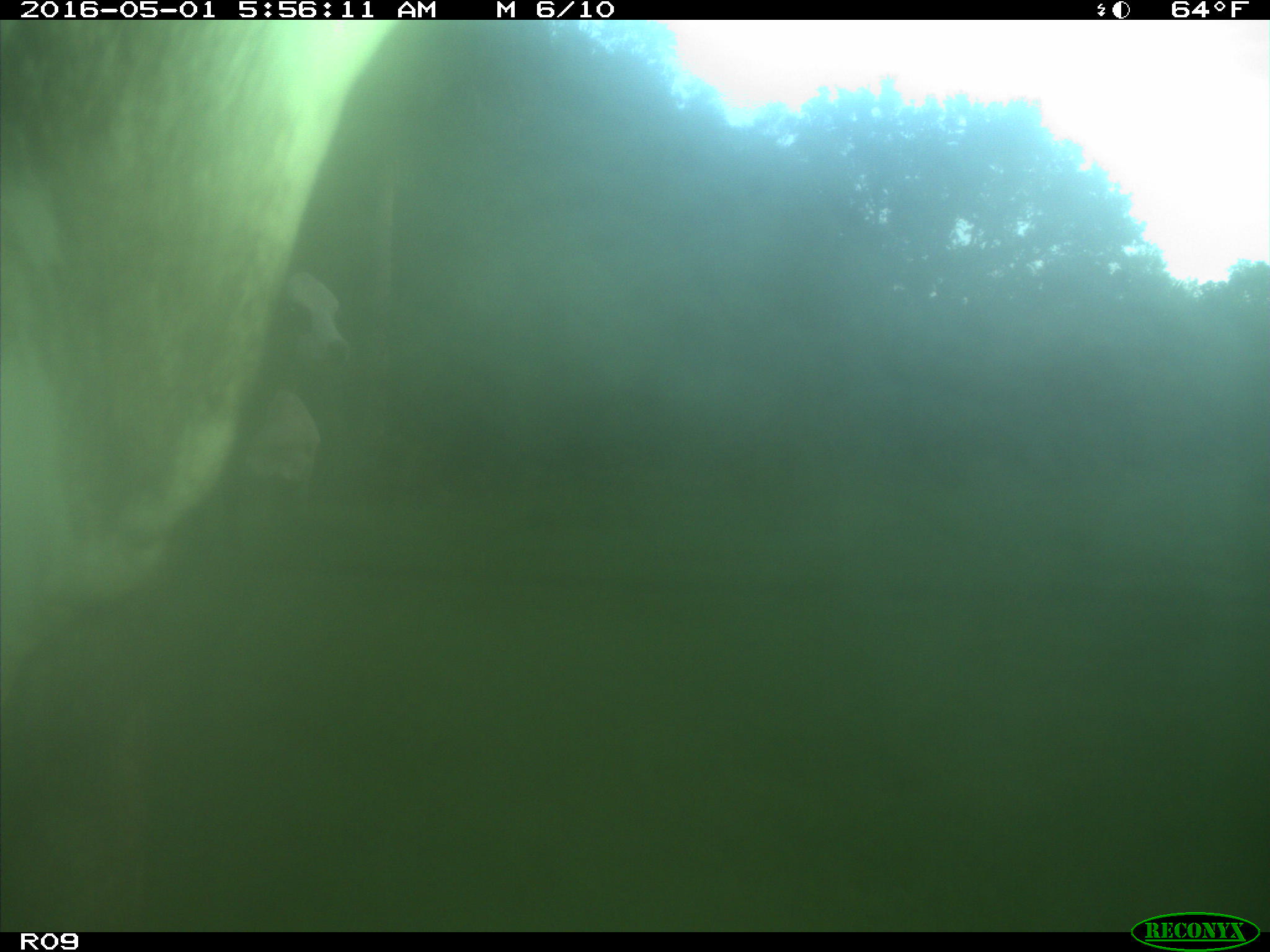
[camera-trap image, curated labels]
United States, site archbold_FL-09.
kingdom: Animalia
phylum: Chordata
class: Mammalia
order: Artiodactyla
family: Bovidae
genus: Bos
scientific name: Bos taurus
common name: domestic cow